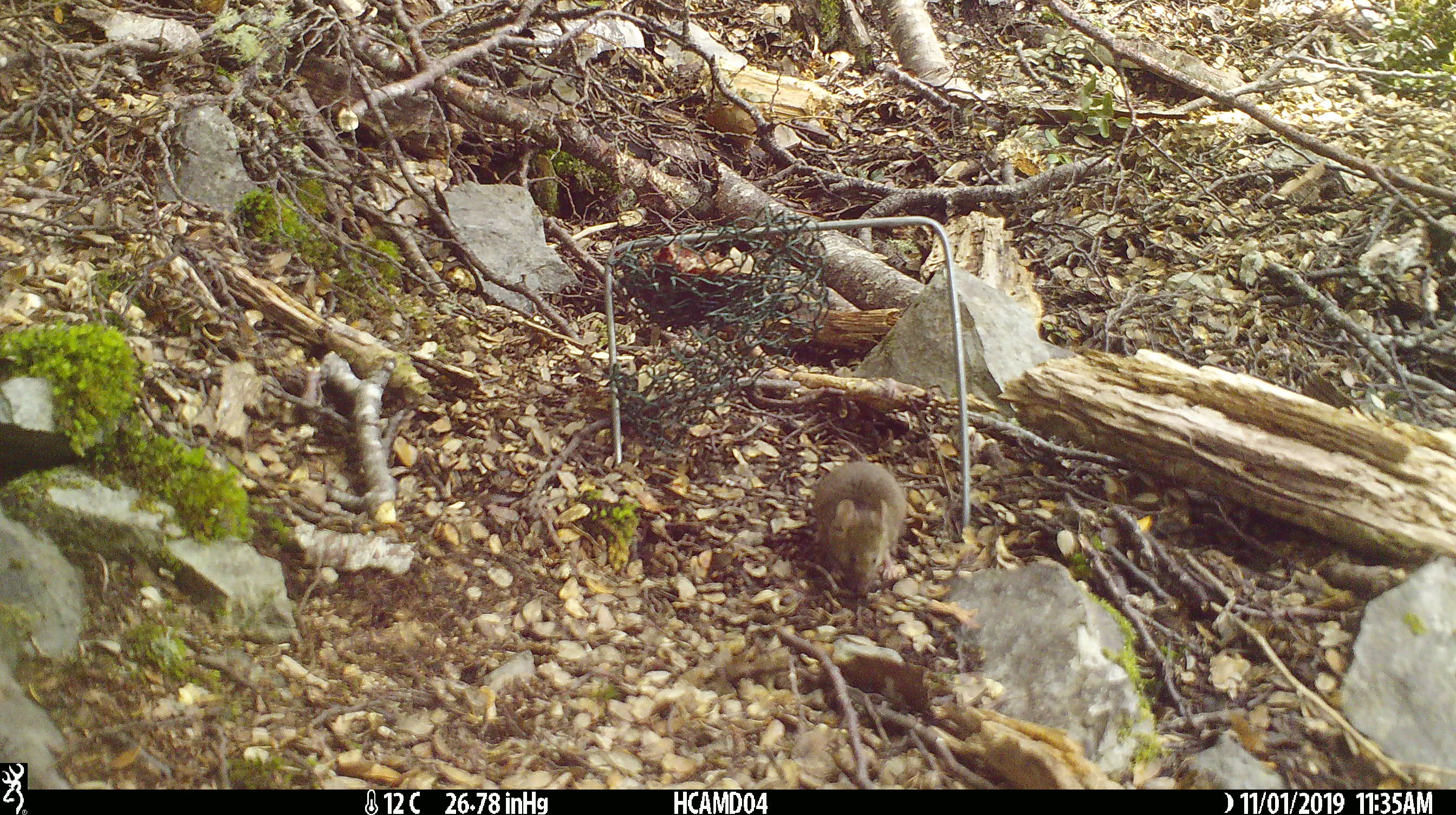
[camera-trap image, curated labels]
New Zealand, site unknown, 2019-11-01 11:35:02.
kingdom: Animalia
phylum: Chordata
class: Mammalia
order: Rodentia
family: Muridae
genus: Mus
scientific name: Mus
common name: mouse